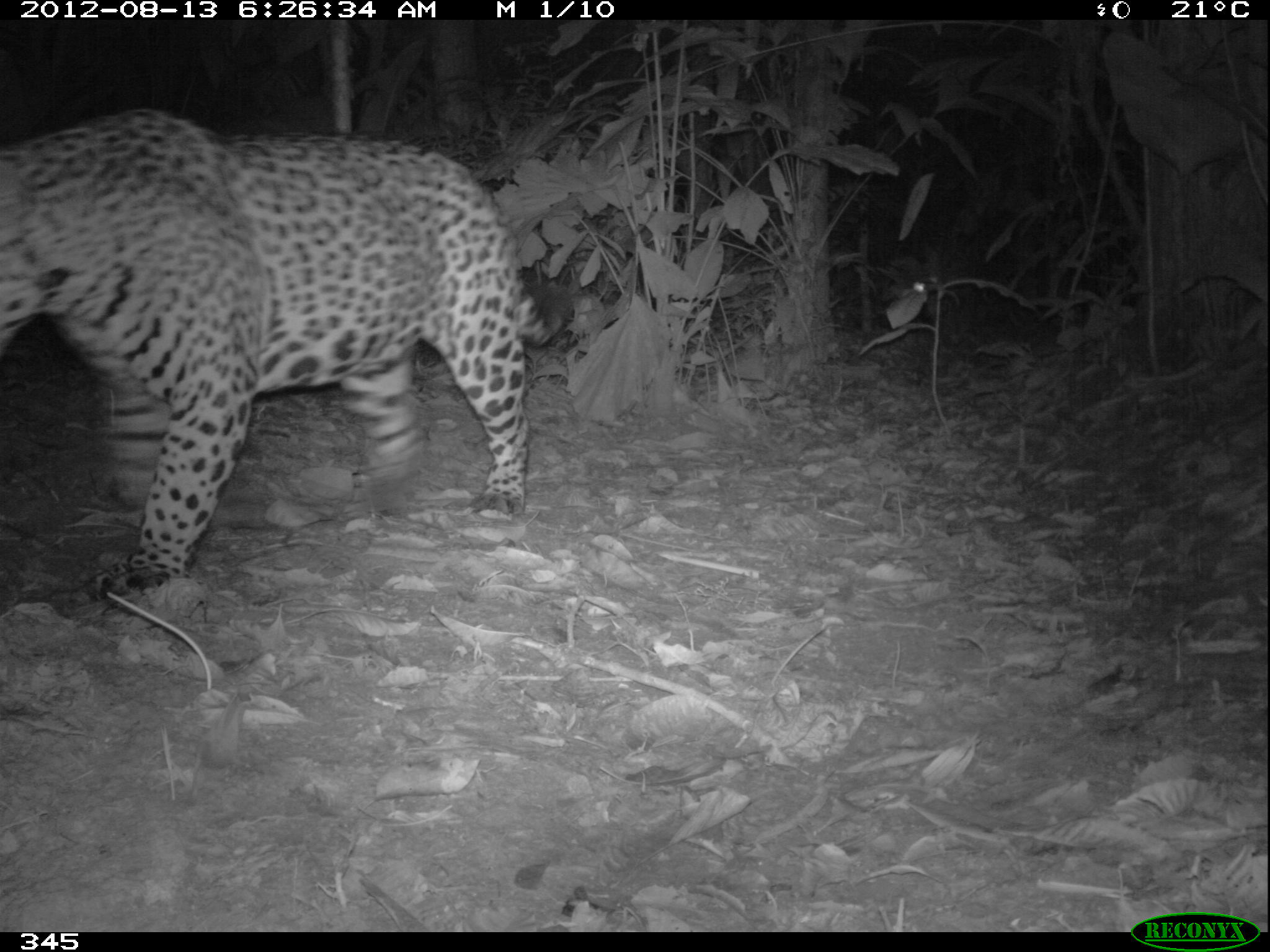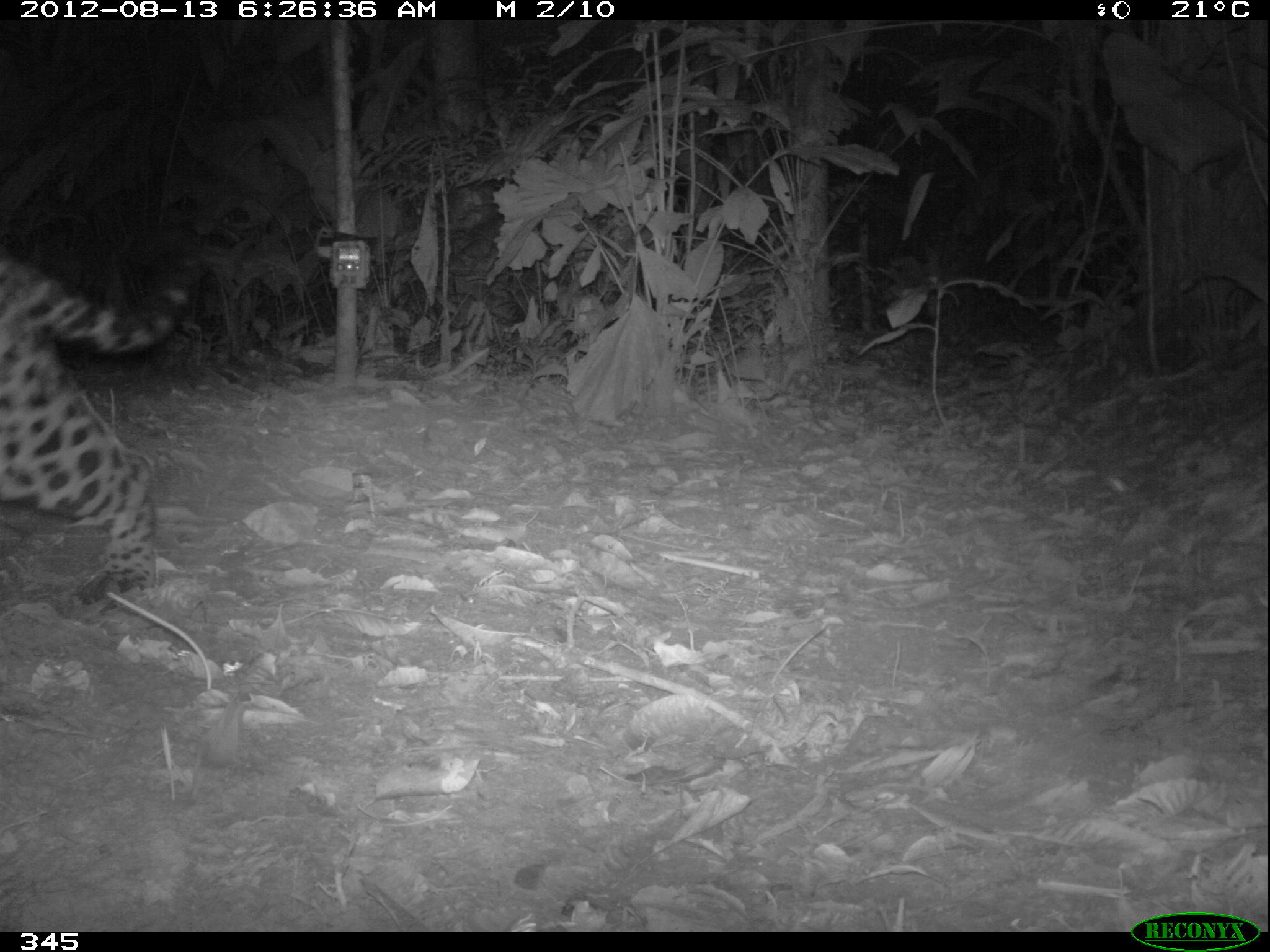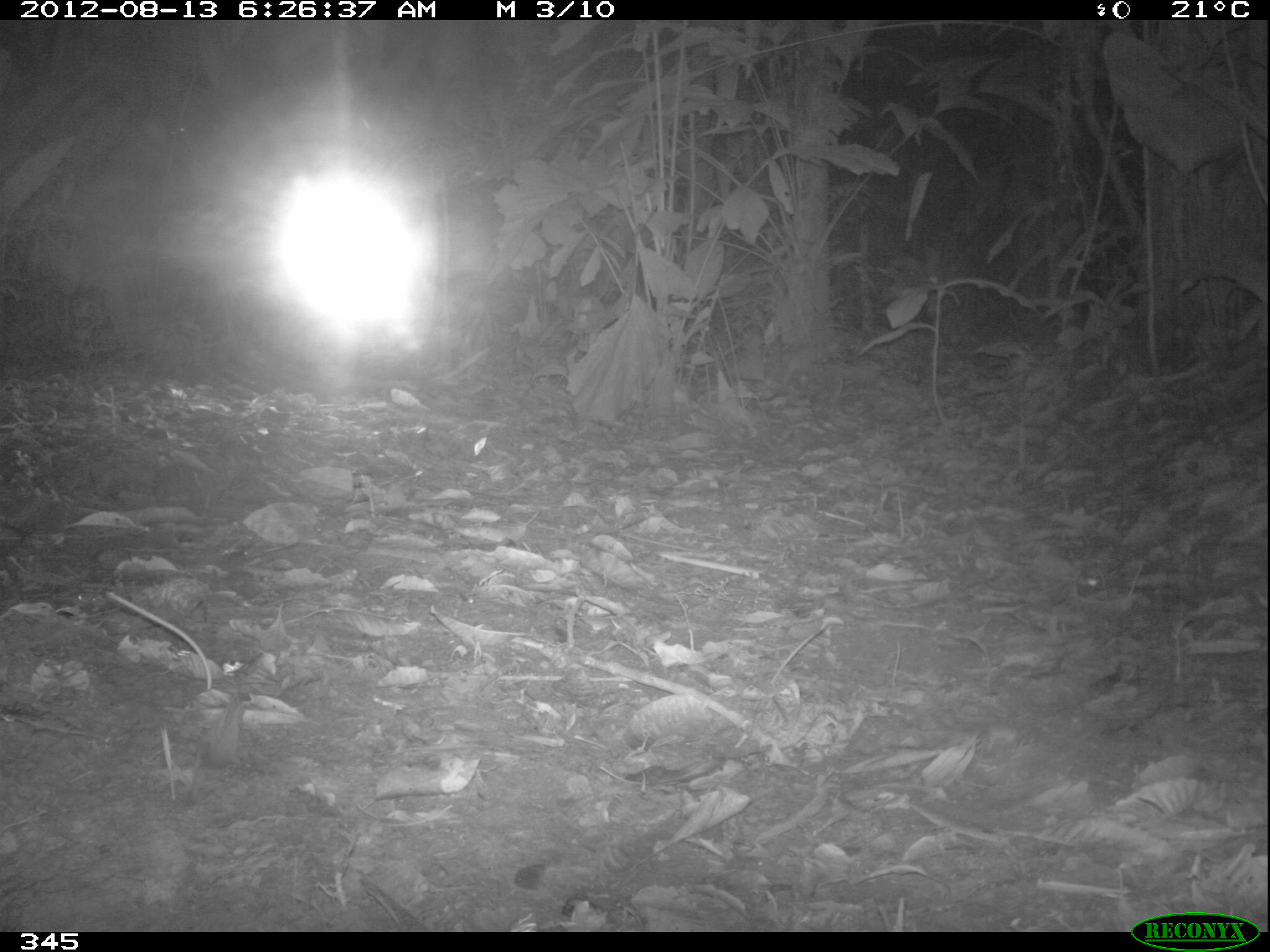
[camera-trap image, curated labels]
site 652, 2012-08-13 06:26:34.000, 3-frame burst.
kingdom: Animalia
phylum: Chordata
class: Mammalia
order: Carnivora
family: Felidae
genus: Panthera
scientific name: Panthera onca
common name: jaguar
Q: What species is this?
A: Panthera onca (jaguar).